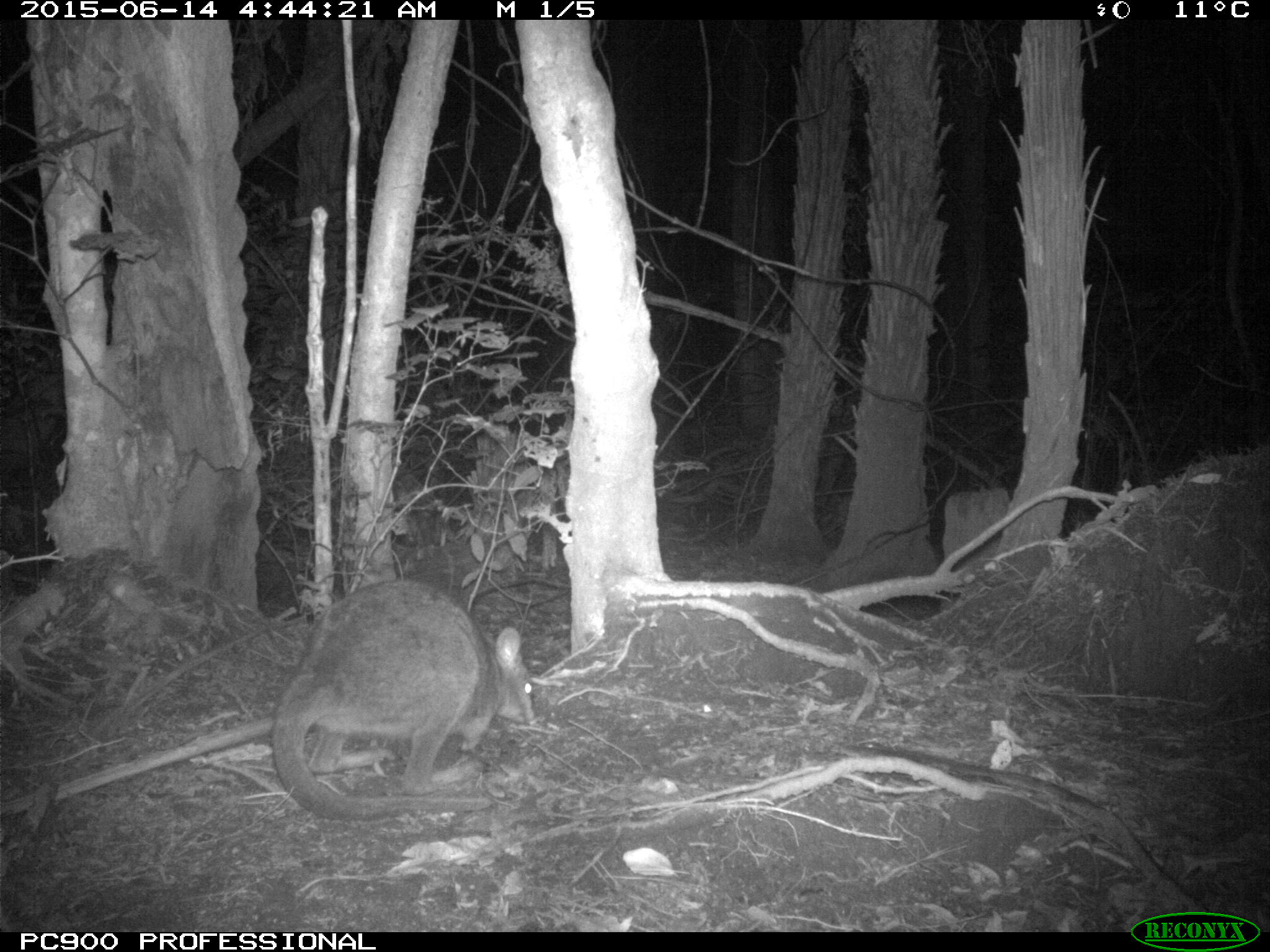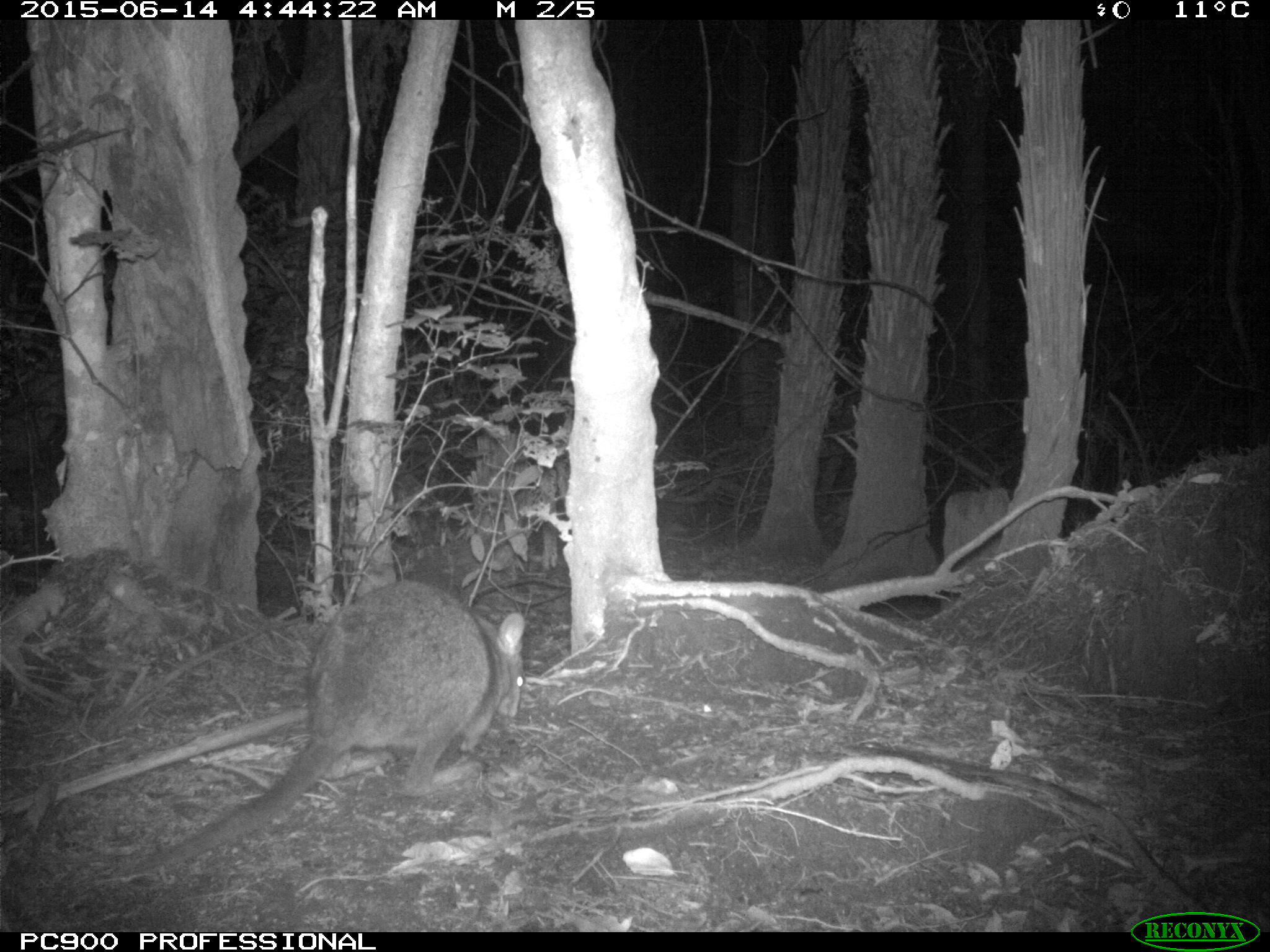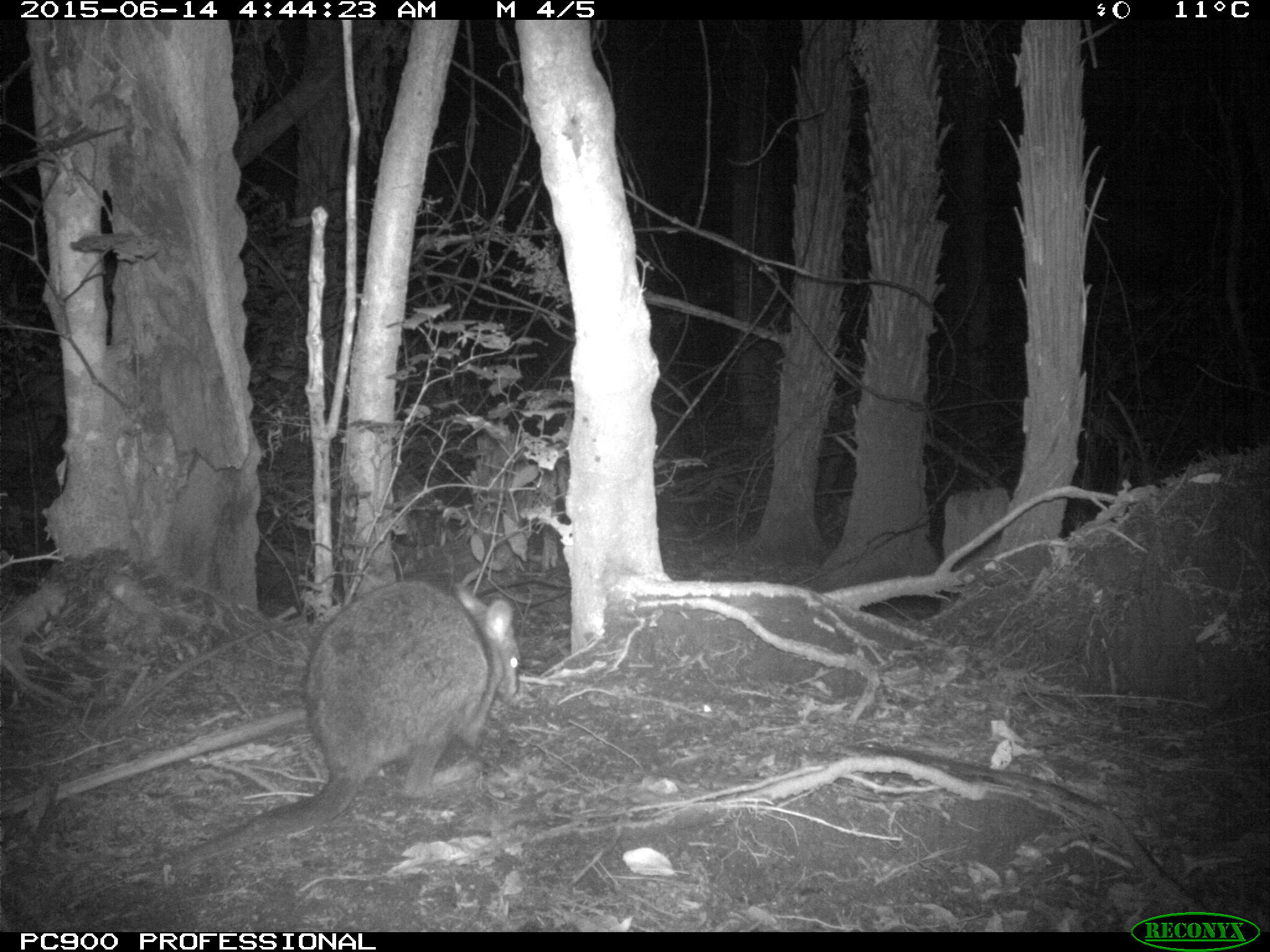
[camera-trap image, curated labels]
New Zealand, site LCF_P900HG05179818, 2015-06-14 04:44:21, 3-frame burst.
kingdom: Animalia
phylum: Chordata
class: Mammalia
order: Diprotodontia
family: Macropodidae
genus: Notamacropus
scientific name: Notamacropus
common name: wallaby